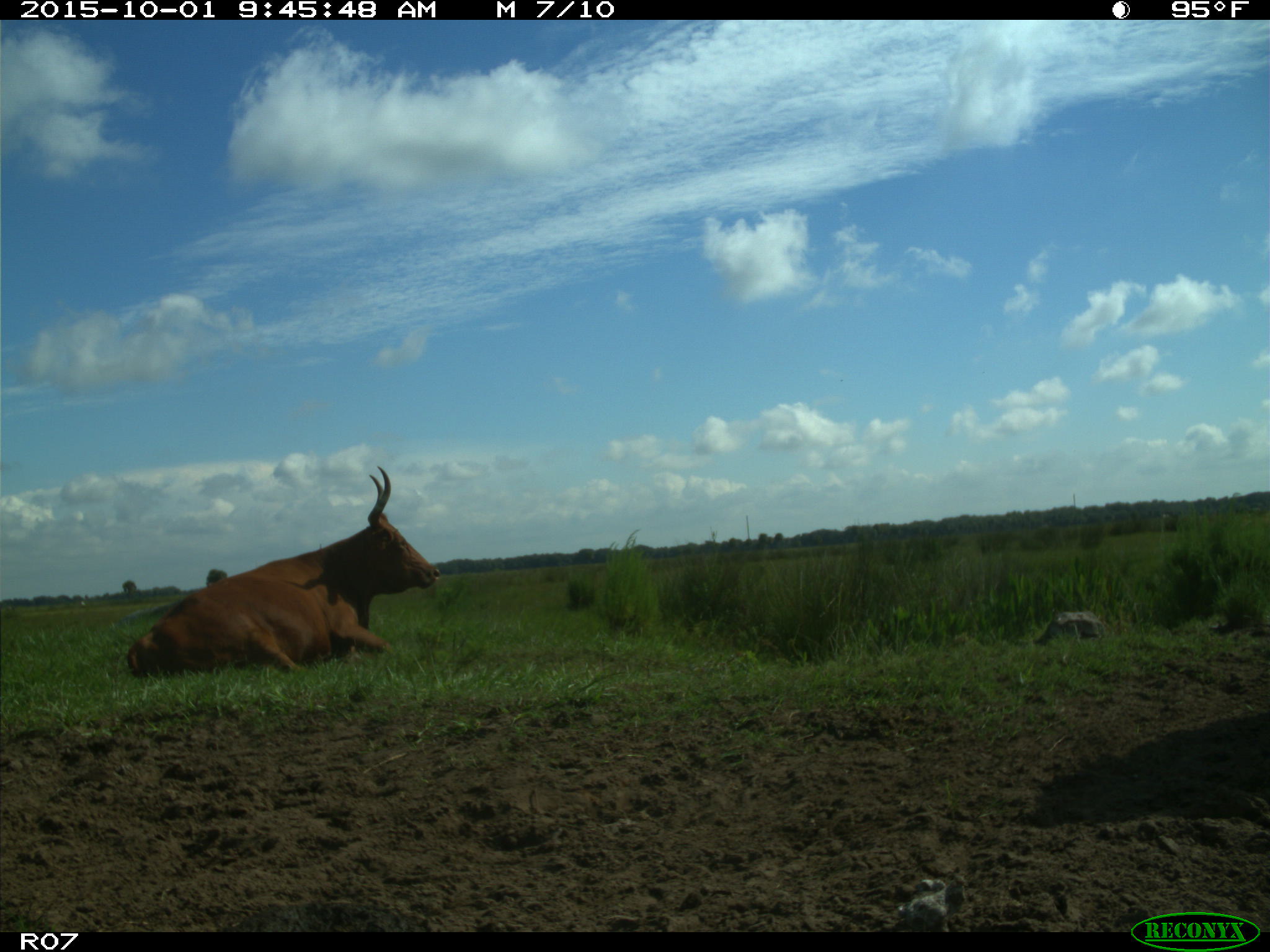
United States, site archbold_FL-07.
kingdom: Animalia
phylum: Chordata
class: Mammalia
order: Artiodactyla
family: Bovidae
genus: Bos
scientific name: Bos taurus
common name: domestic cow